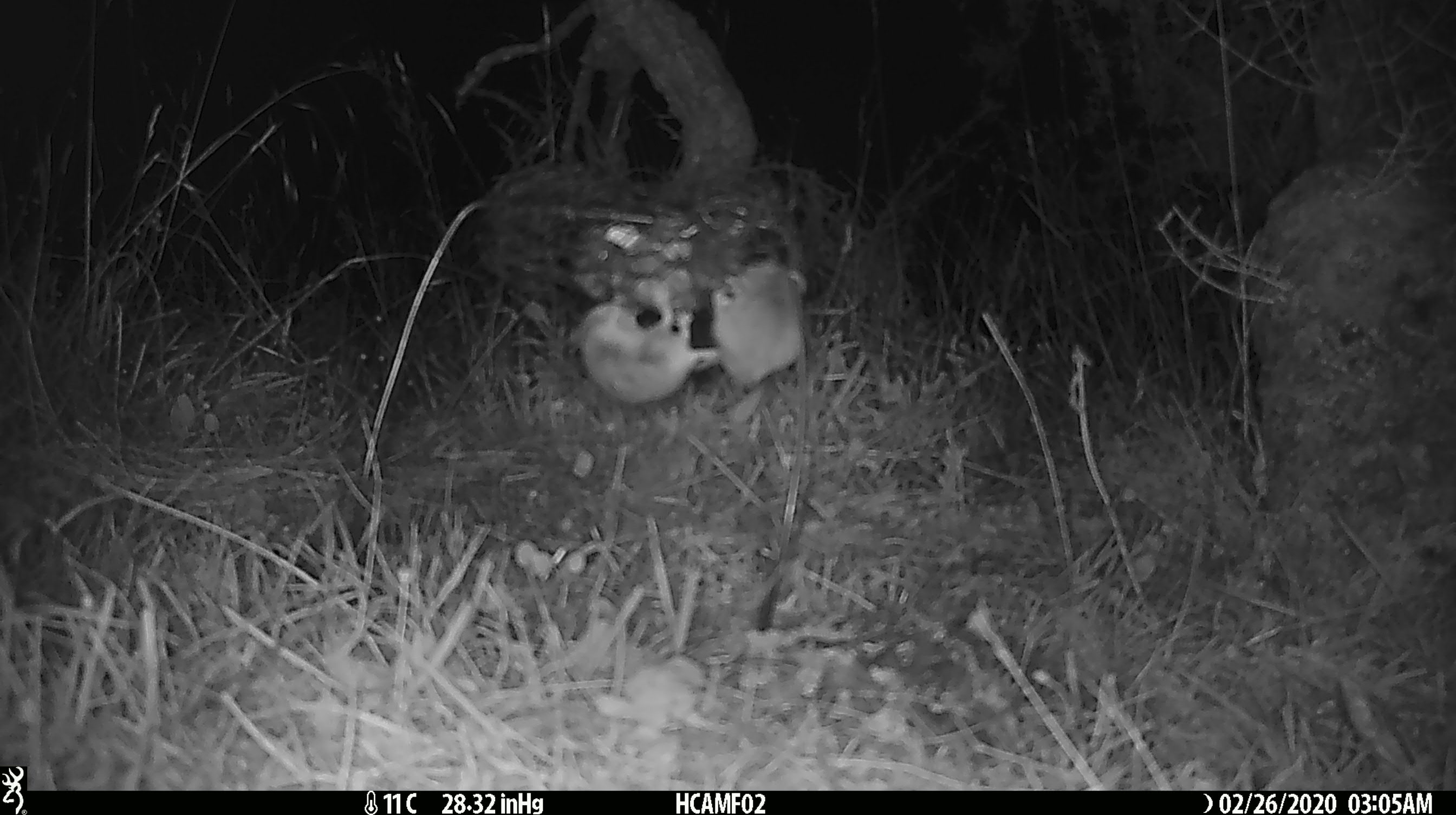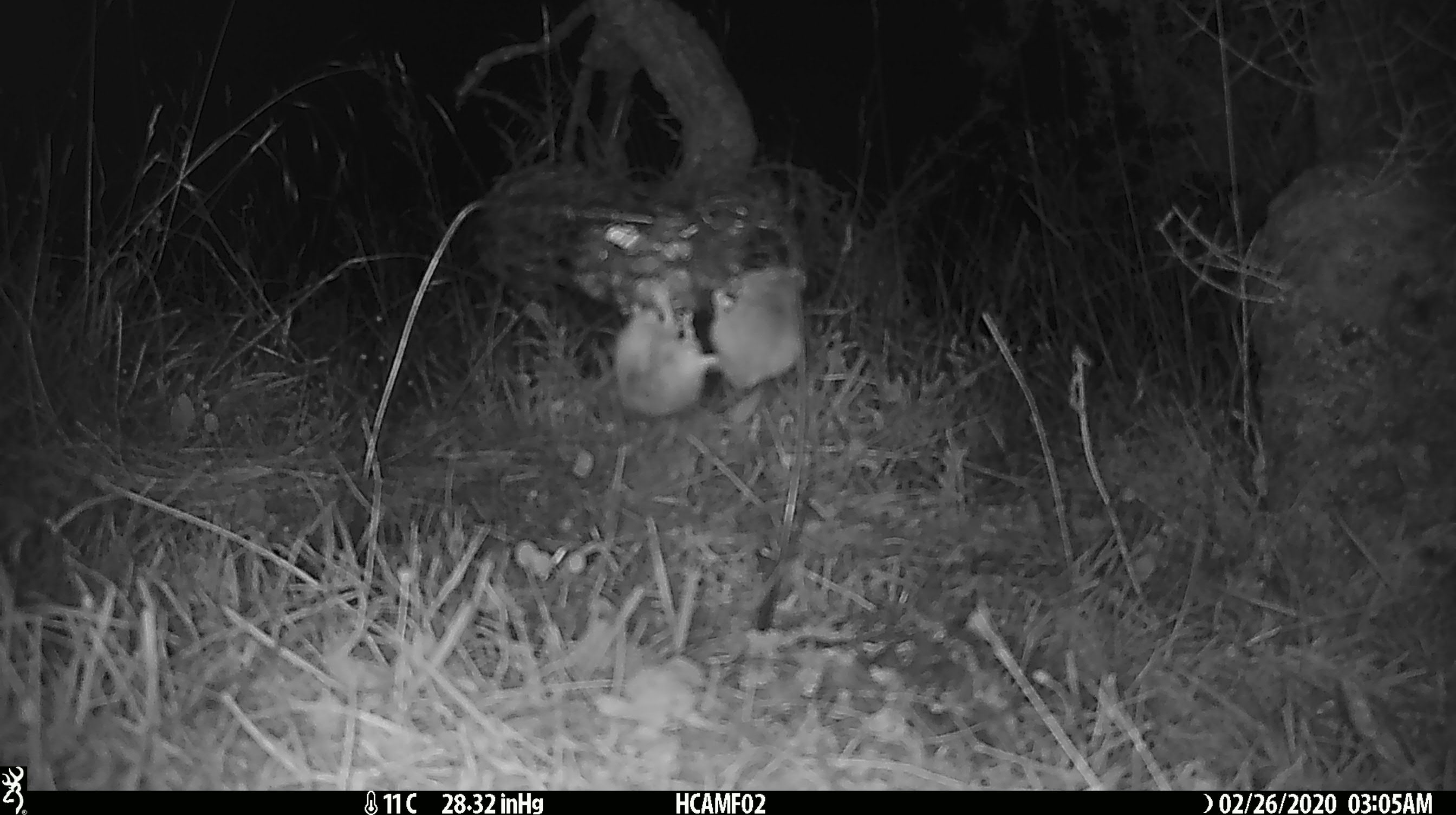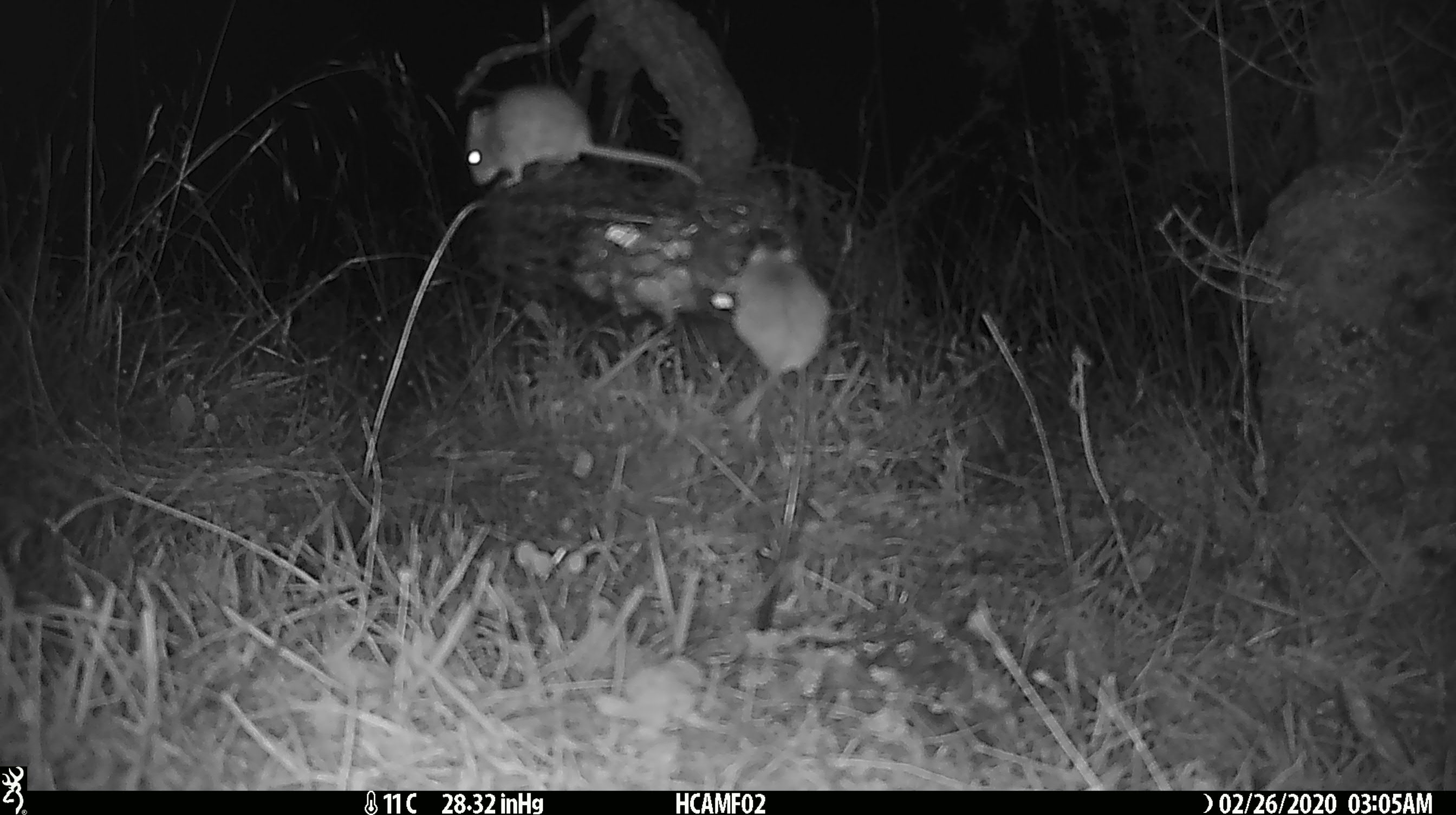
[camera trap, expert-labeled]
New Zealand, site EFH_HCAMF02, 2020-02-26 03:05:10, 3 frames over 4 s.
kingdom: Animalia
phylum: Chordata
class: Mammalia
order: Rodentia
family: Muridae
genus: Mus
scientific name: Mus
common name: mouse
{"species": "mouse (Mus)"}